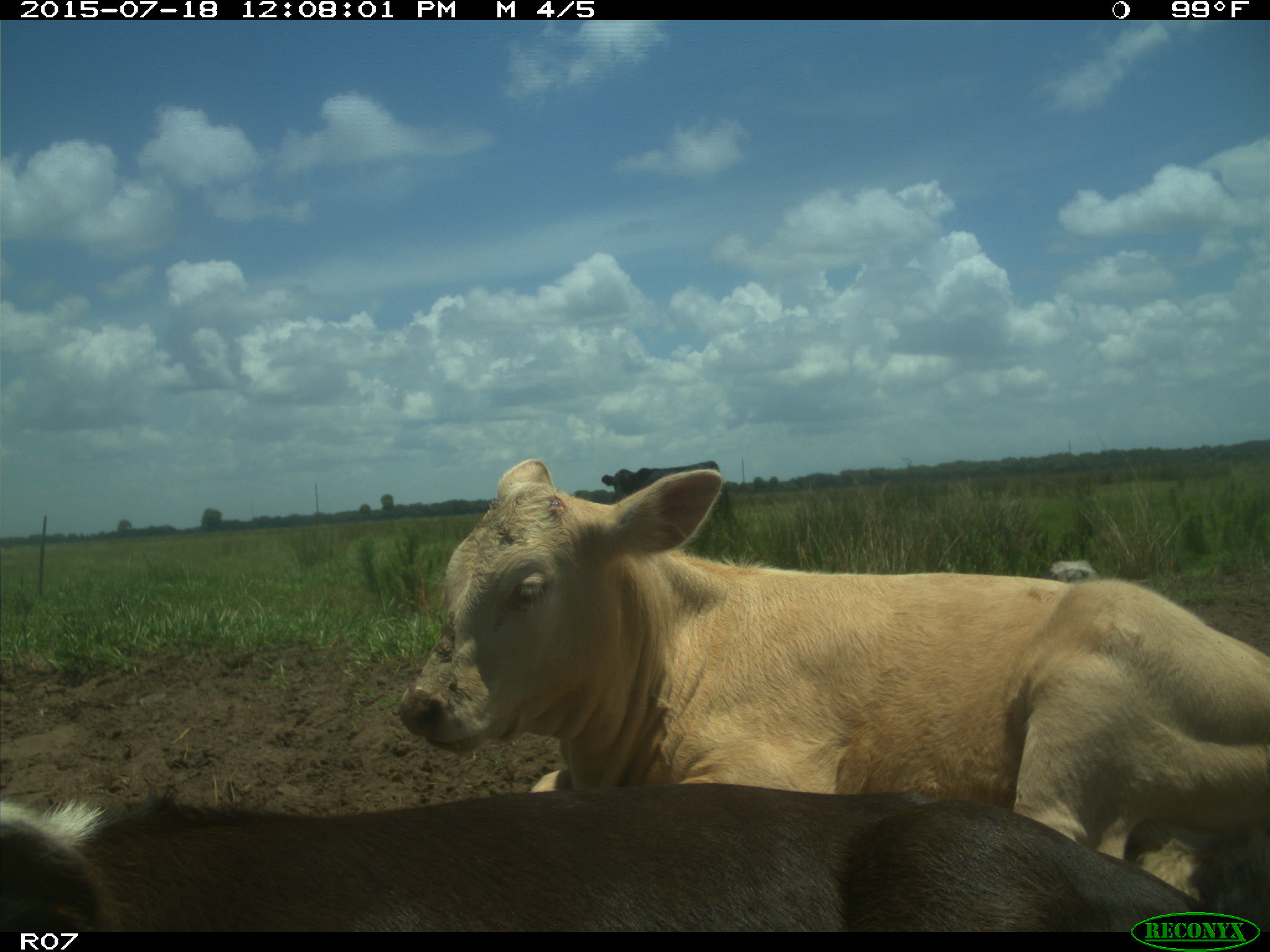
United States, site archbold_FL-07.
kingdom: Animalia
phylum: Chordata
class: Mammalia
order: Artiodactyla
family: Bovidae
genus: Bos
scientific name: Bos taurus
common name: domestic cow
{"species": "Bos taurus (domestic cow)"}